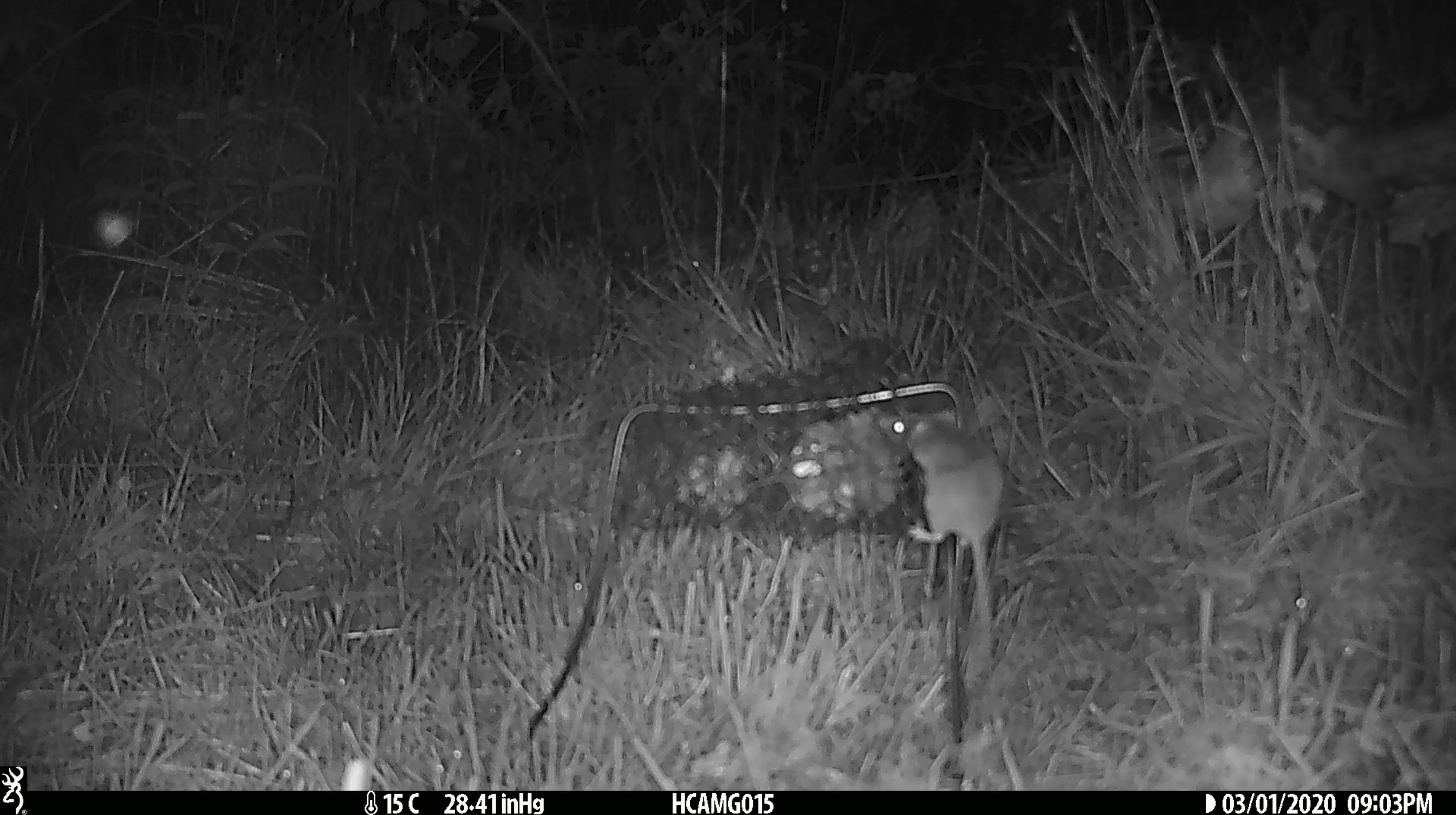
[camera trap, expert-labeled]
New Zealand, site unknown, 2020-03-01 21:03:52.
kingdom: Animalia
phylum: Chordata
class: Mammalia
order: Rodentia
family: Muridae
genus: Mus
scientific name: Mus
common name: mouse